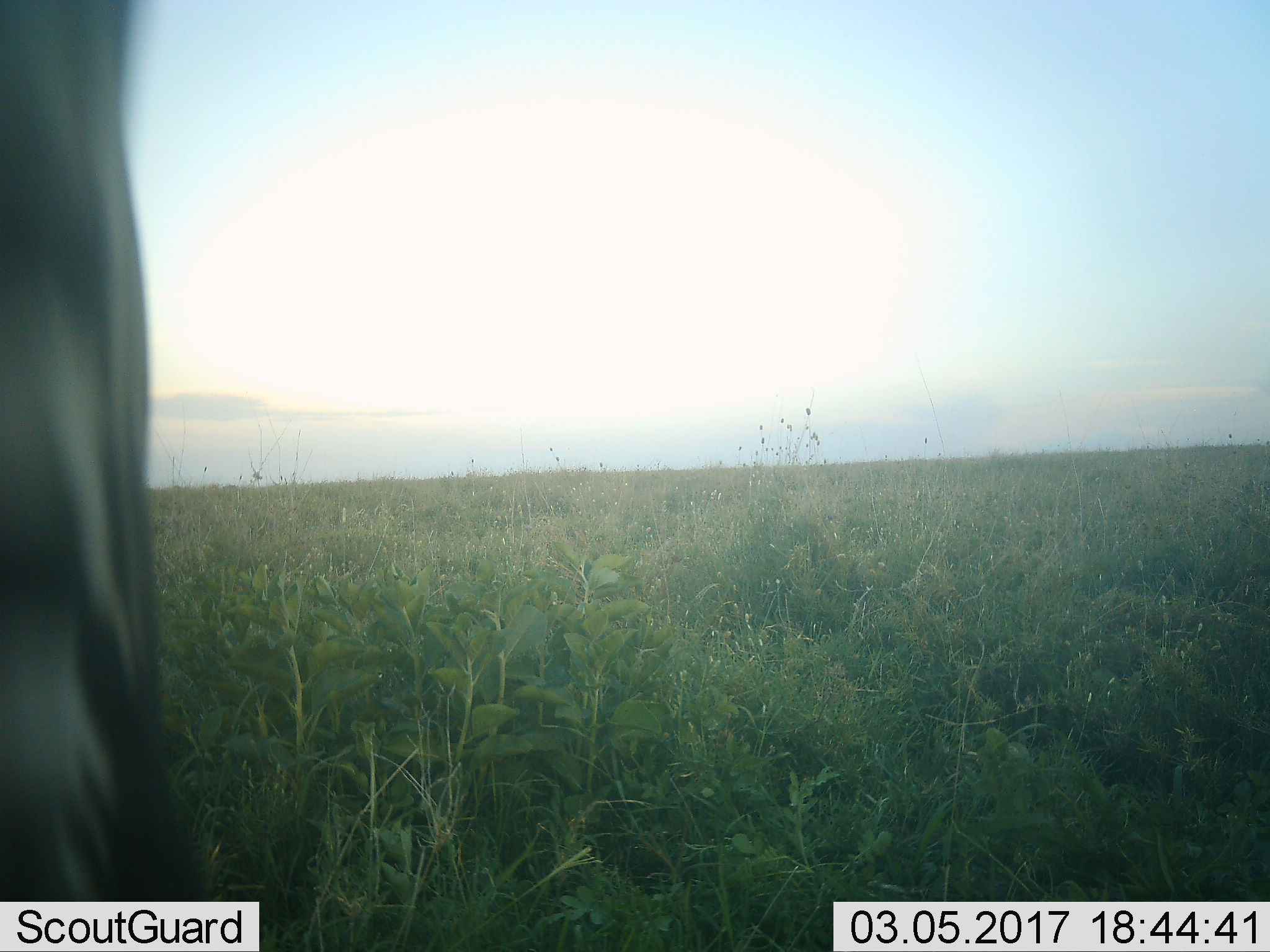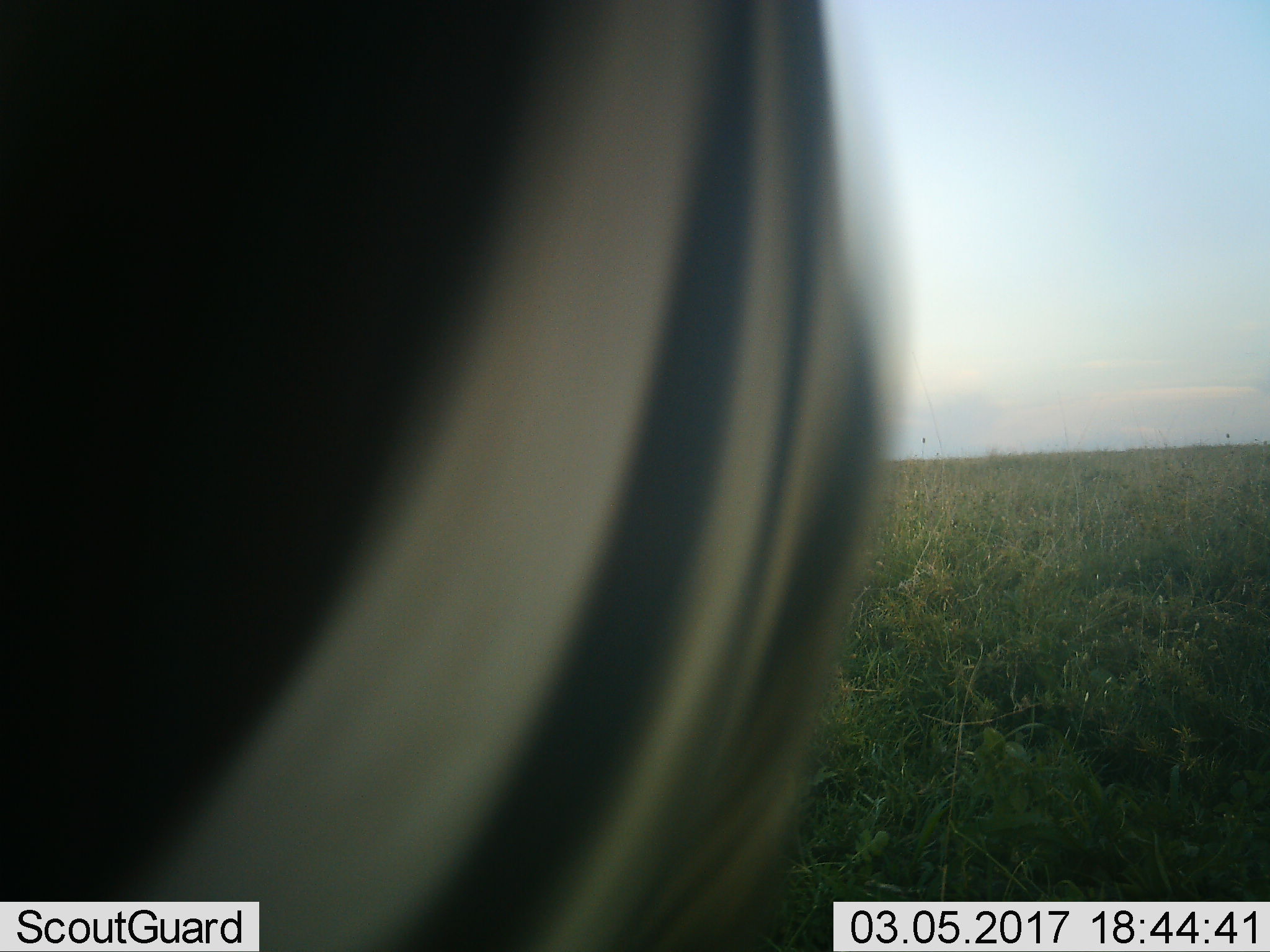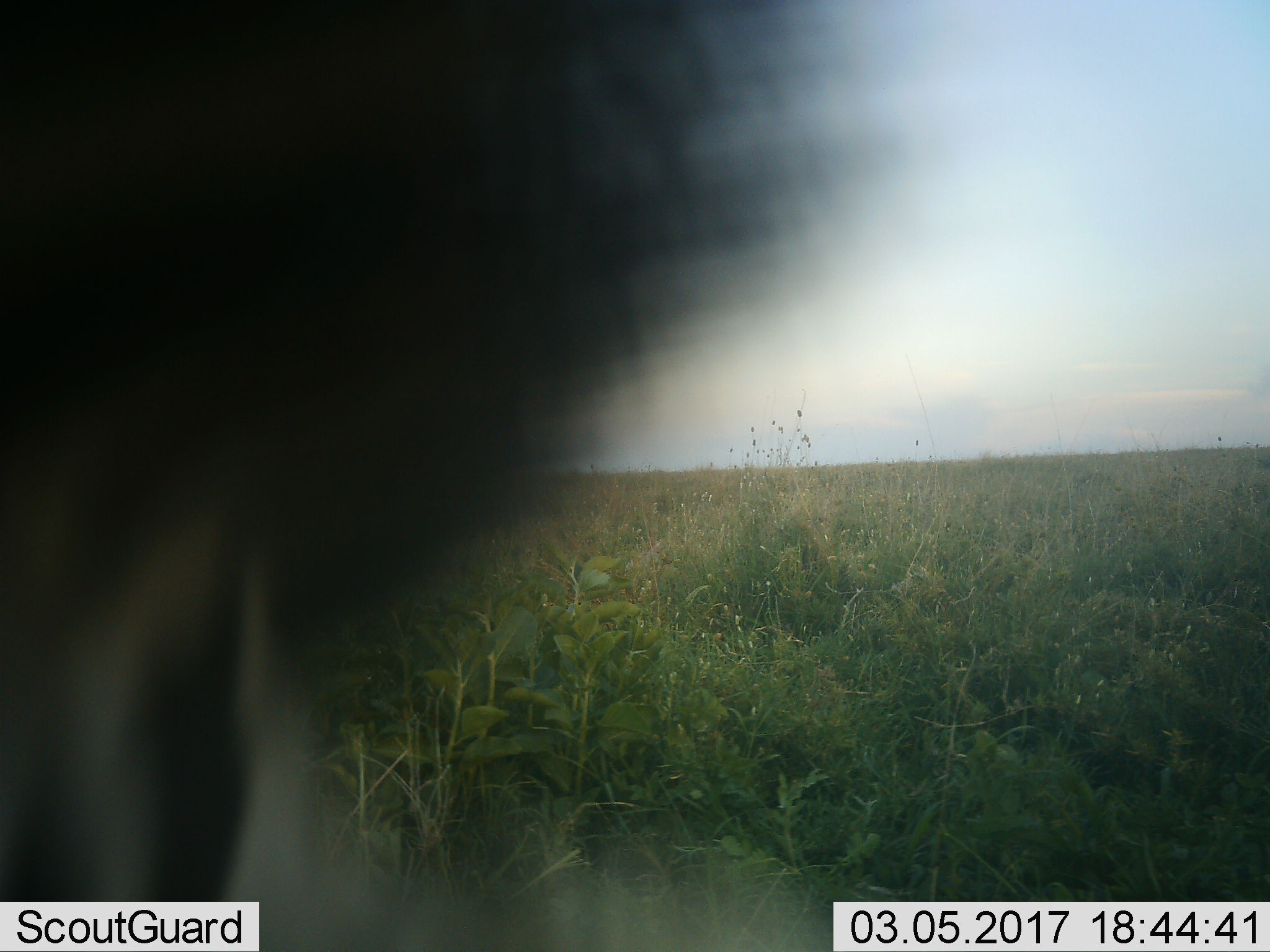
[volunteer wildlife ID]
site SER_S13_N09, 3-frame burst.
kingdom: Animalia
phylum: Chordata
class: Mammalia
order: Perissodactyla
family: Equidae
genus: Equus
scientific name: Equus quagga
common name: plains zebra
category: zebraplains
Zebraplains (plains zebra) (Equus quagga), count 1. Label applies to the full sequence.